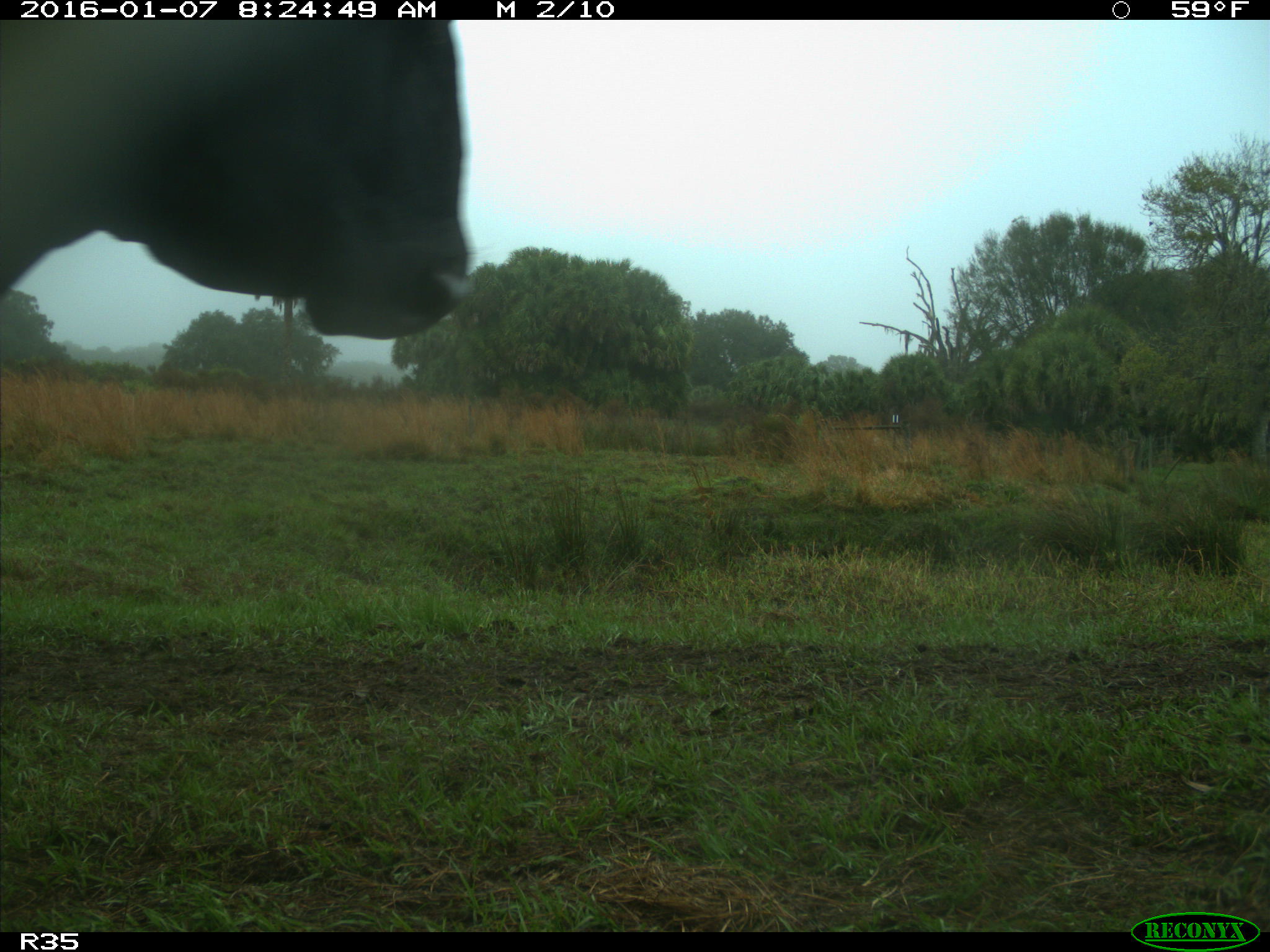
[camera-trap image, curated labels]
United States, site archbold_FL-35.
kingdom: Animalia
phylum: Chordata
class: Mammalia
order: Artiodactyla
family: Bovidae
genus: Bos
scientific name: Bos taurus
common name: domestic cow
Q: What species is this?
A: Bos taurus (domestic cow).